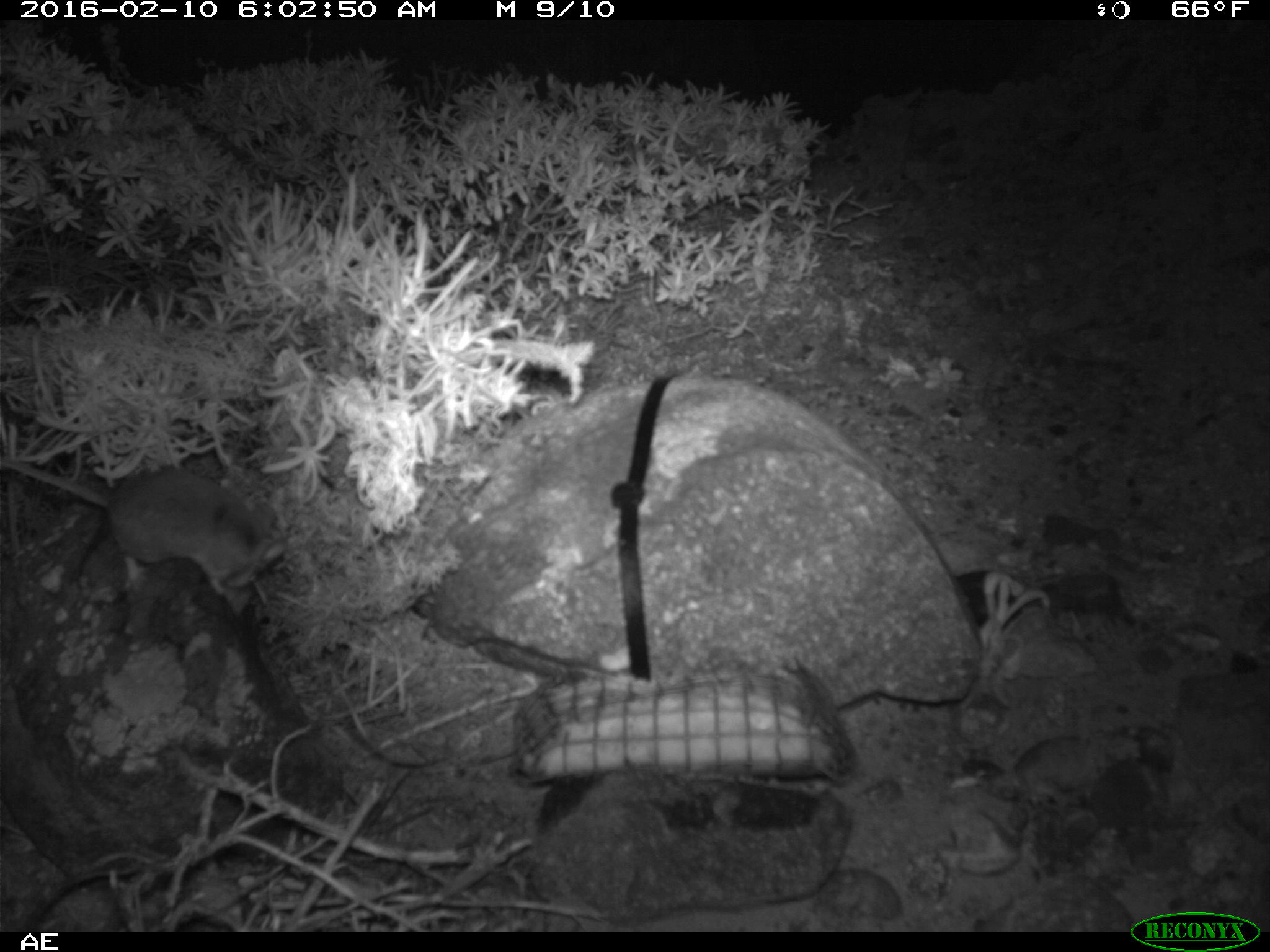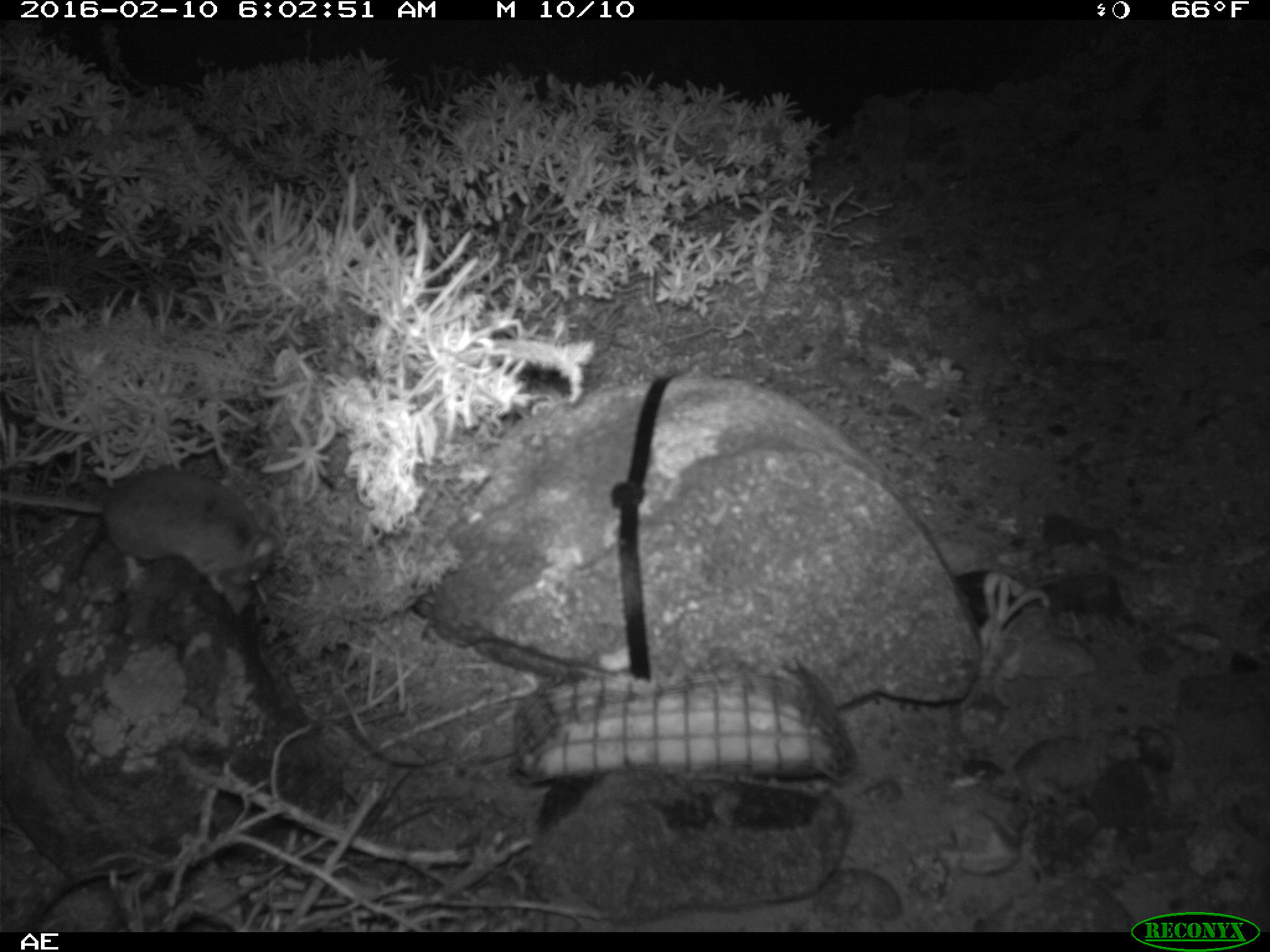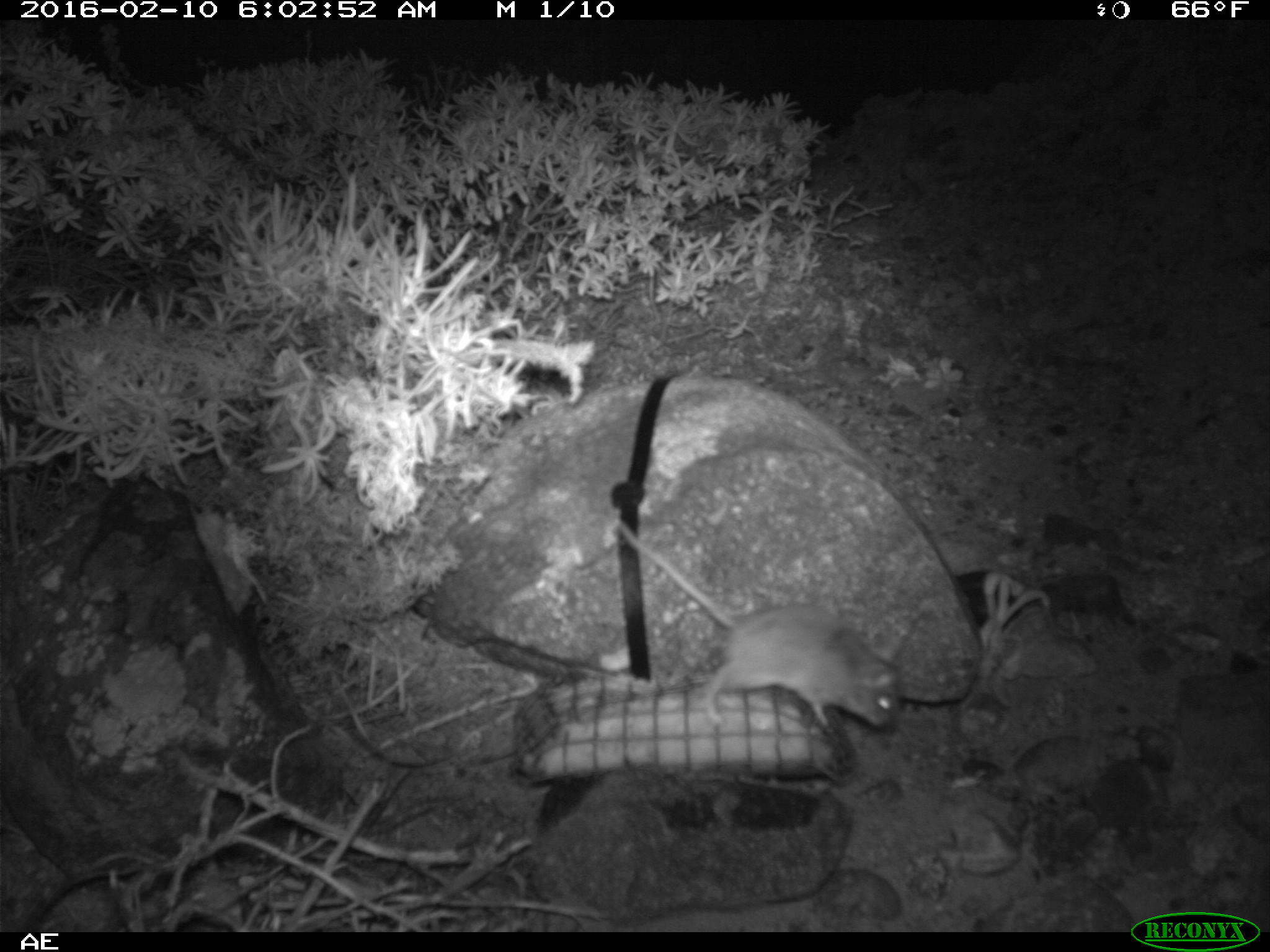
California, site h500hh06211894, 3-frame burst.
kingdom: Animalia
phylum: Chordata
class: Mammalia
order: Rodentia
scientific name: Rodentia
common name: rodent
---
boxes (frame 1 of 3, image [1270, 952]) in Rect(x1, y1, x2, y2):
rodent: Rect(0, 464, 285, 591)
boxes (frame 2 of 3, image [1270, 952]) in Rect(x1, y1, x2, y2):
rodent: Rect(0, 470, 275, 592)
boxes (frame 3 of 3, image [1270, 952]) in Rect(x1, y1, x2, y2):
rodent: Rect(616, 519, 900, 738)